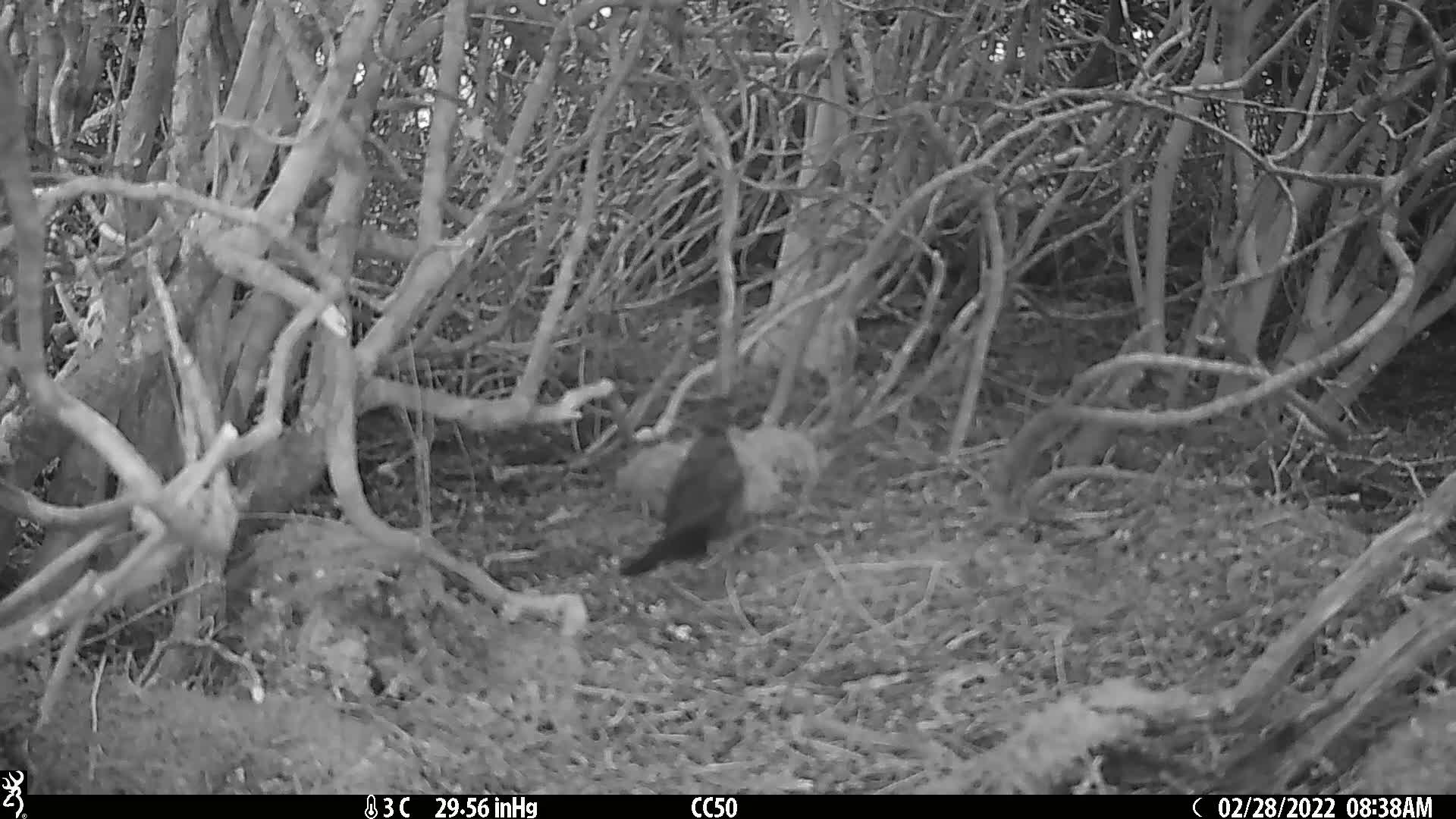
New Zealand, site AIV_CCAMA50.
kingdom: Animalia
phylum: Chordata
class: Aves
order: Passeriformes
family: Turdidae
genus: Turdus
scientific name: Turdus merula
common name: eurasian blackbird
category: blackbird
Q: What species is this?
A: Blackbird (eurasian blackbird) (Turdus merula).